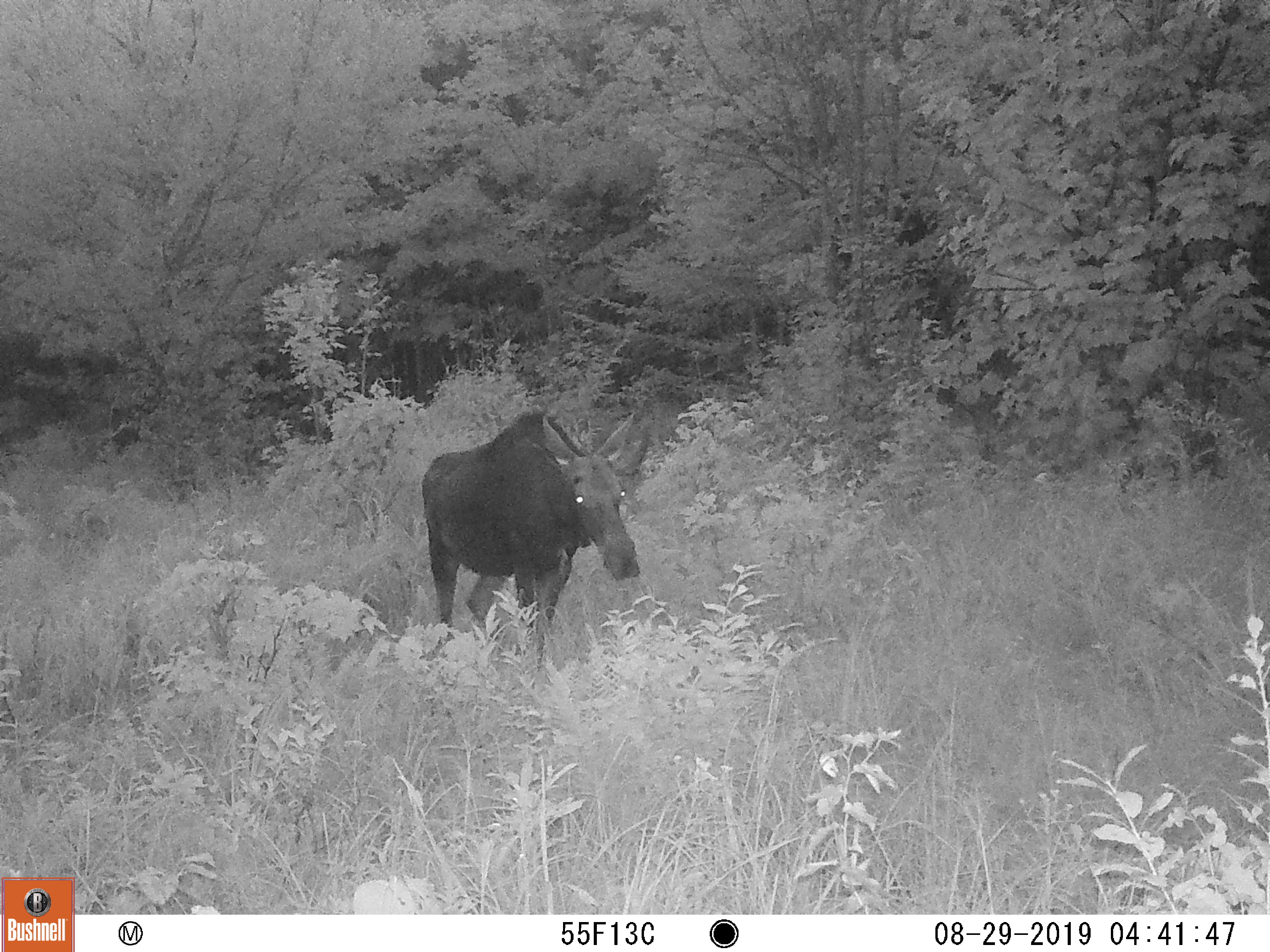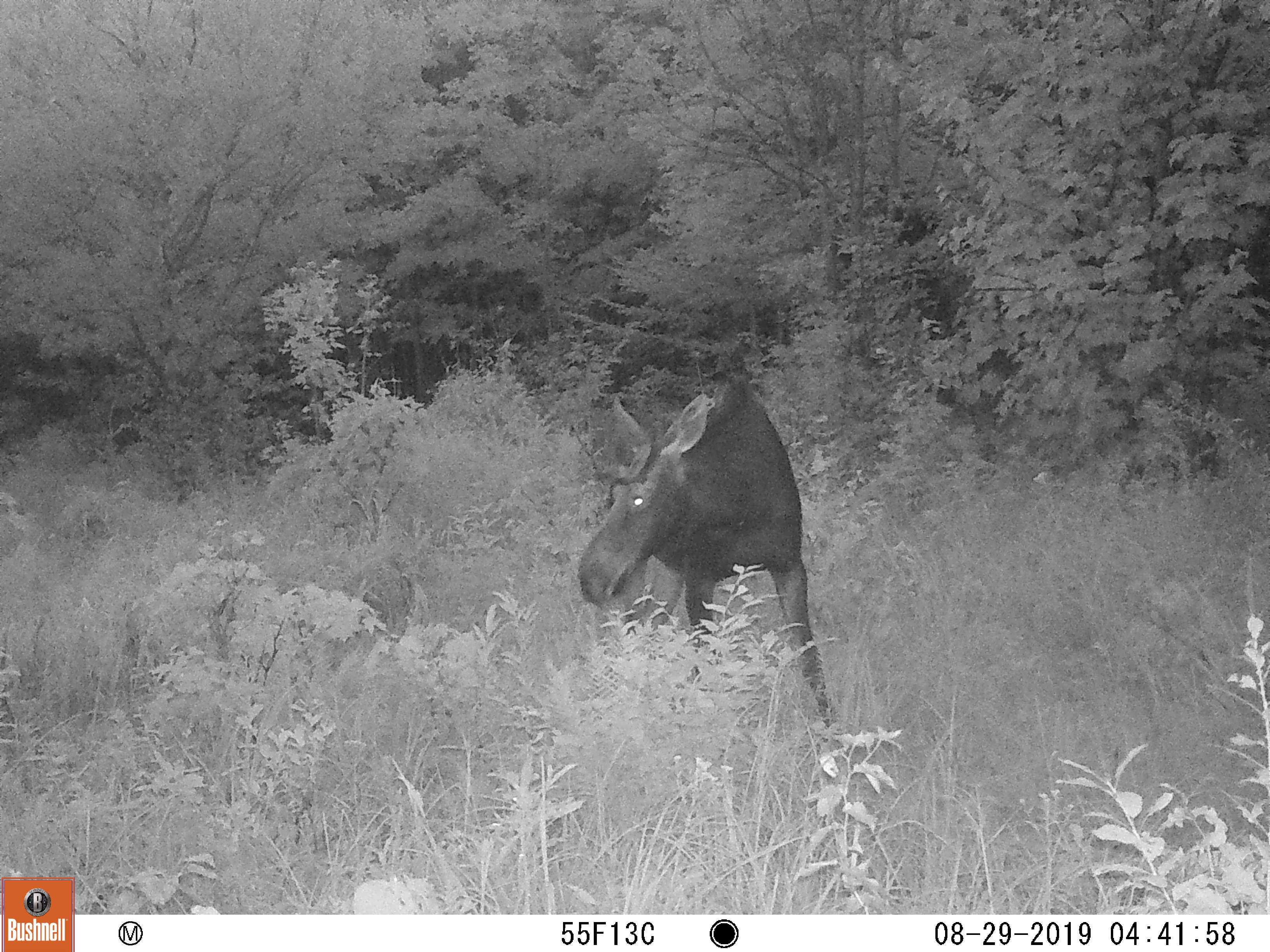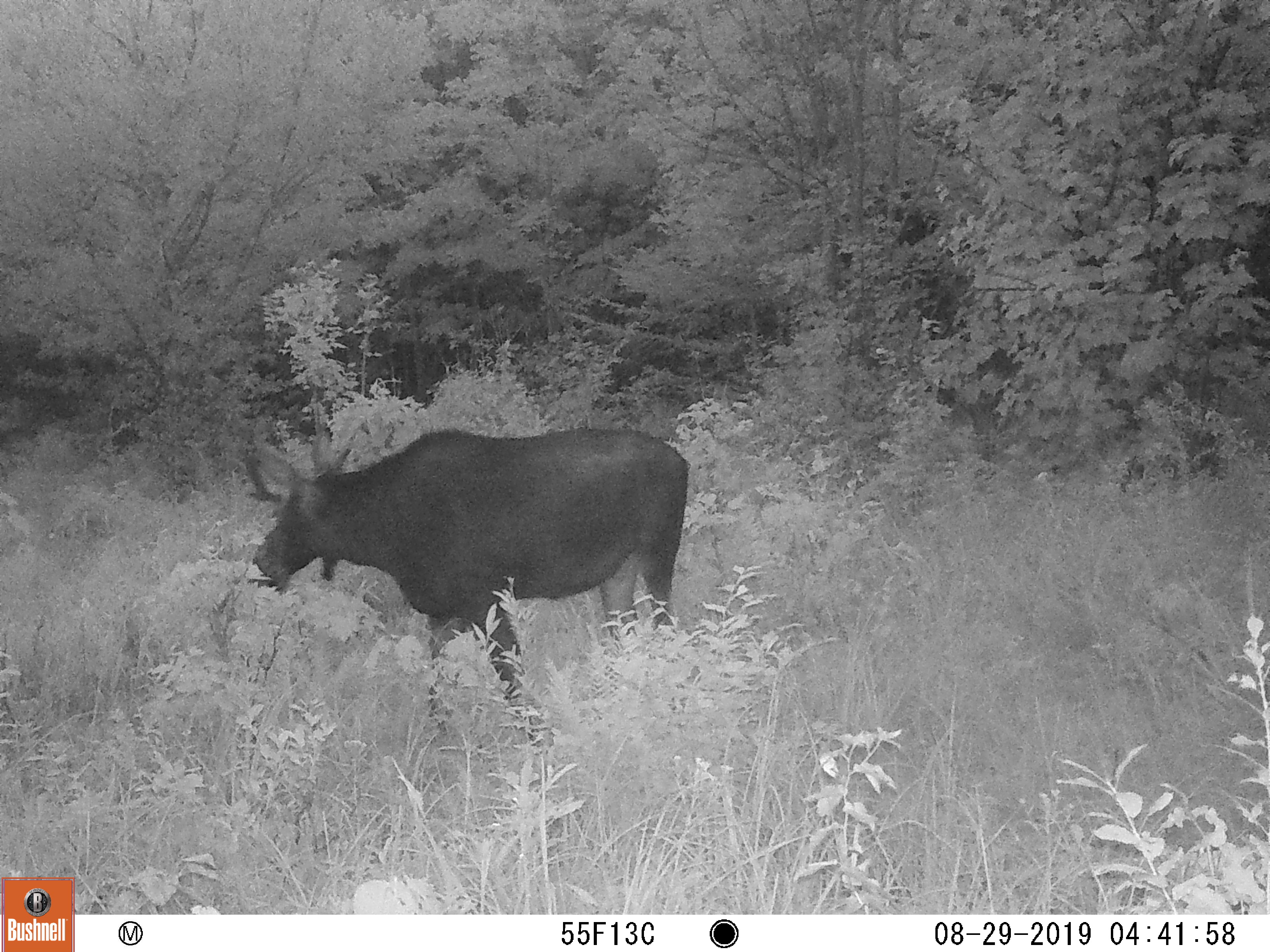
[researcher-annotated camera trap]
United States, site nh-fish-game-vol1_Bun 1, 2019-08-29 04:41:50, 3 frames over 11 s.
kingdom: Animalia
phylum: Chordata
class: Mammalia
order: Artiodactyla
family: Cervidae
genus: Alces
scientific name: Alces alces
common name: moose